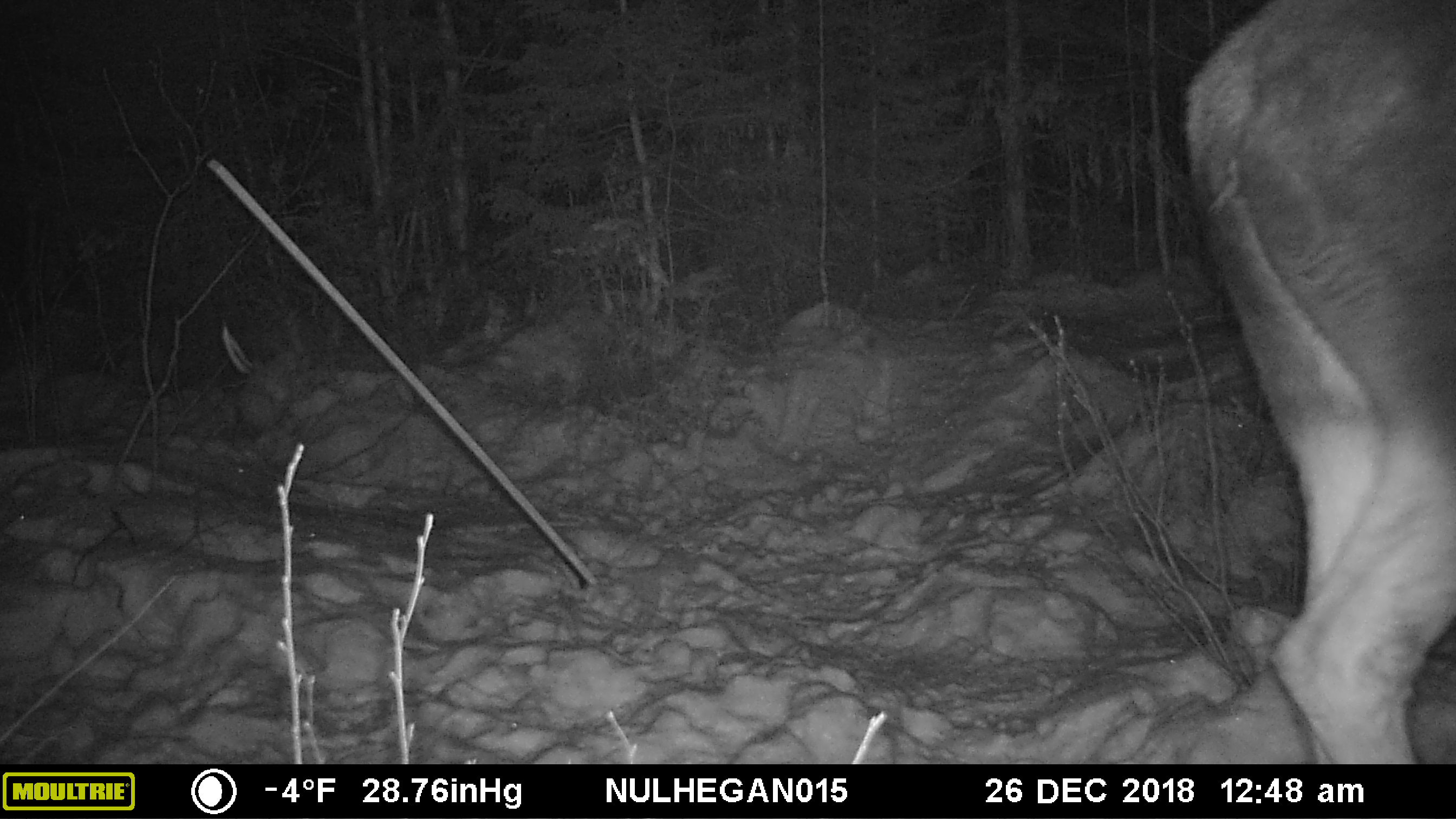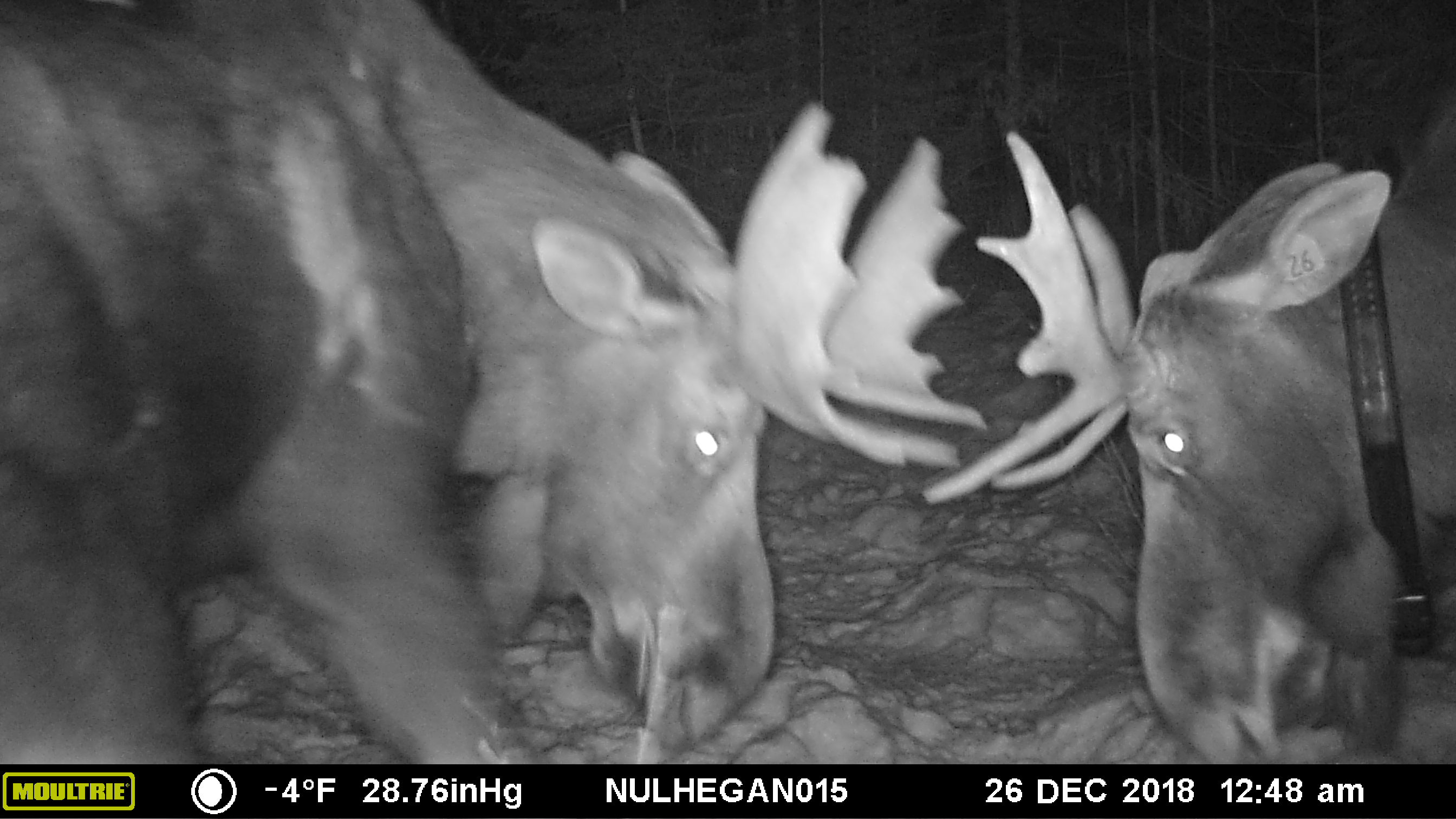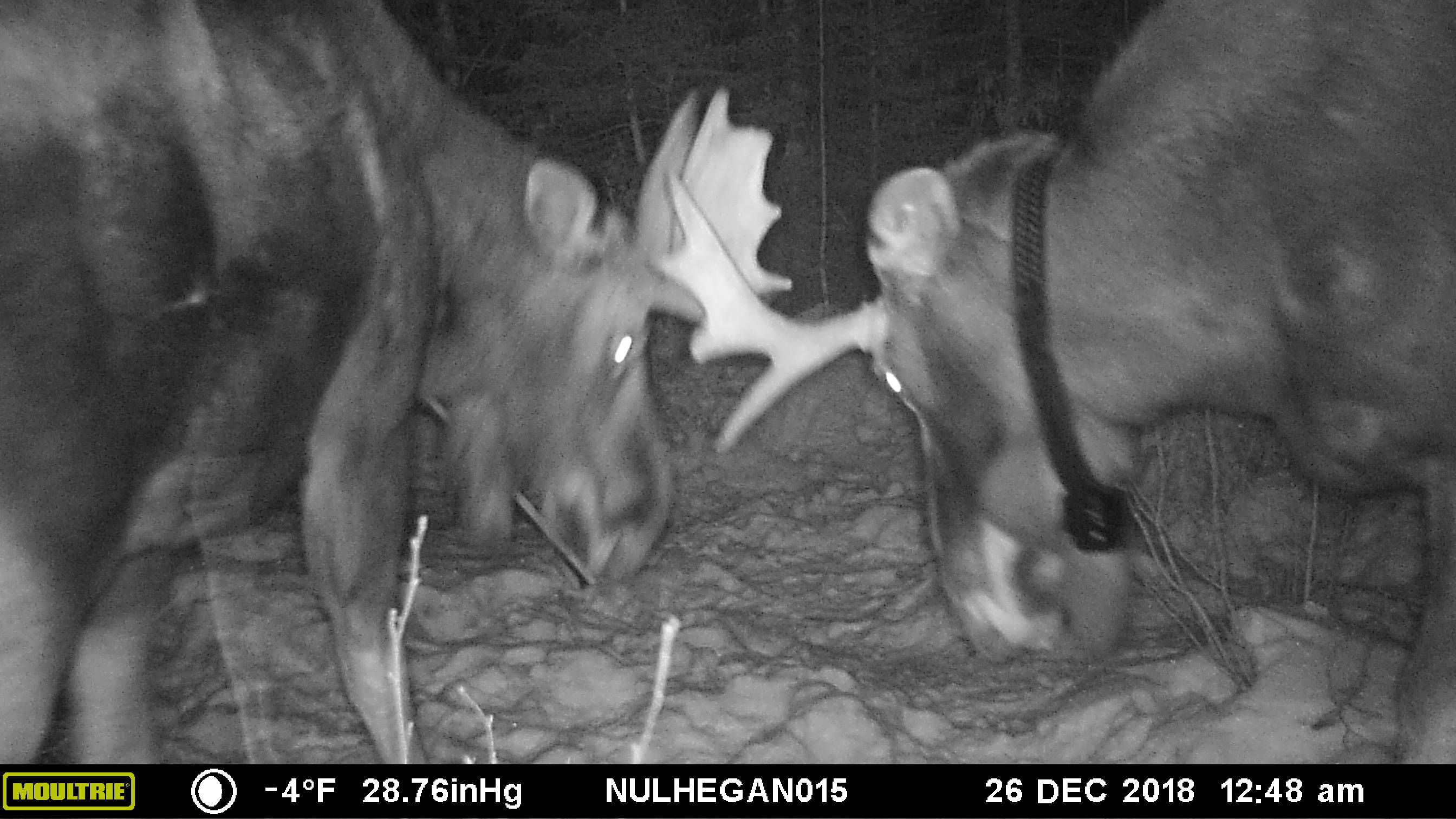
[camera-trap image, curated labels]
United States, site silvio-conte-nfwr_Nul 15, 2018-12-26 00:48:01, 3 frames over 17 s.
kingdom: Animalia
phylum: Chordata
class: Mammalia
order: Artiodactyla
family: Cervidae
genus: Alces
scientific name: Alces alces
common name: moose